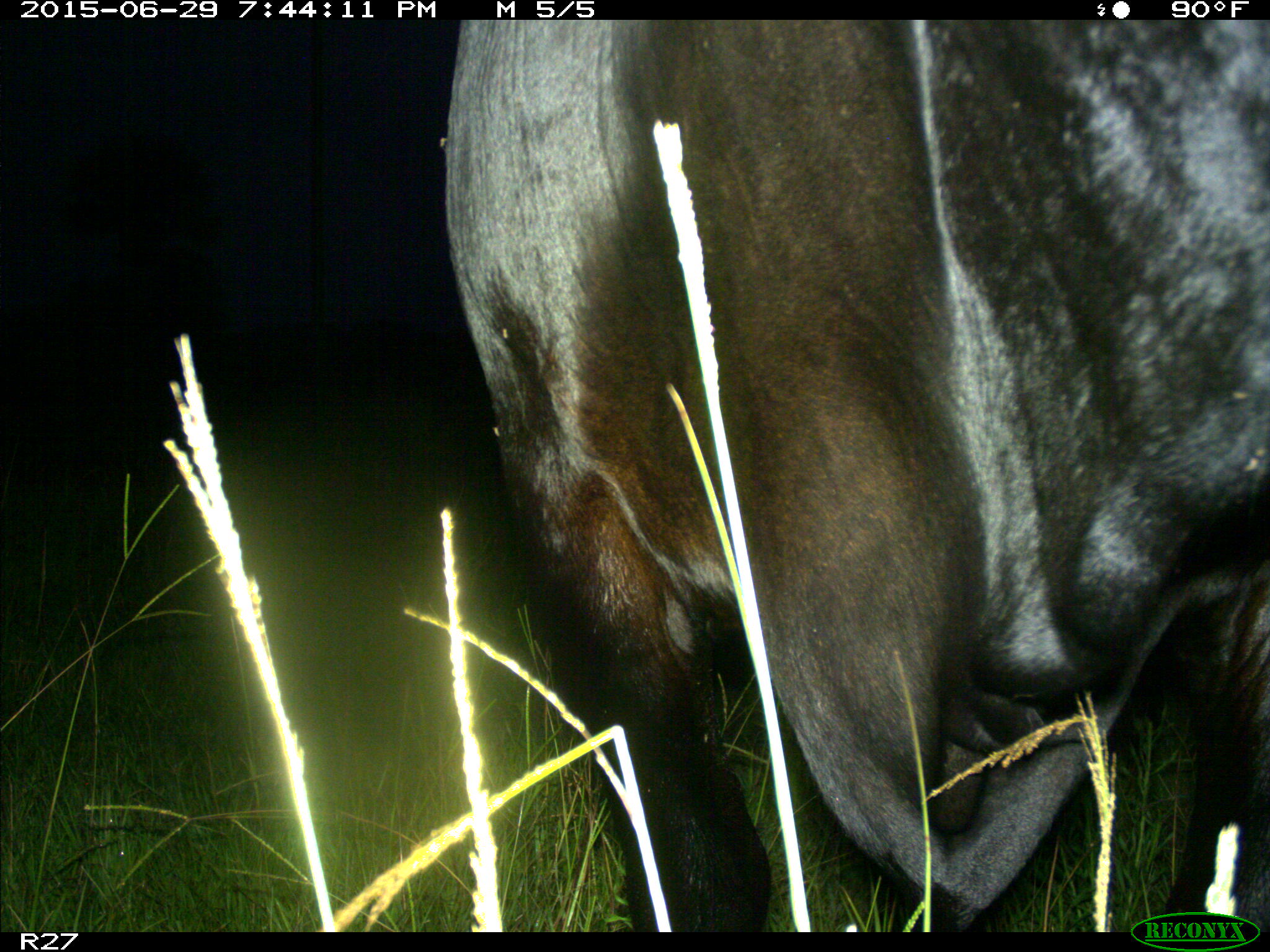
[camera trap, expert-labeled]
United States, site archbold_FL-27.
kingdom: Animalia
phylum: Chordata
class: Mammalia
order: Artiodactyla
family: Bovidae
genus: Bos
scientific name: Bos taurus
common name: domestic cow